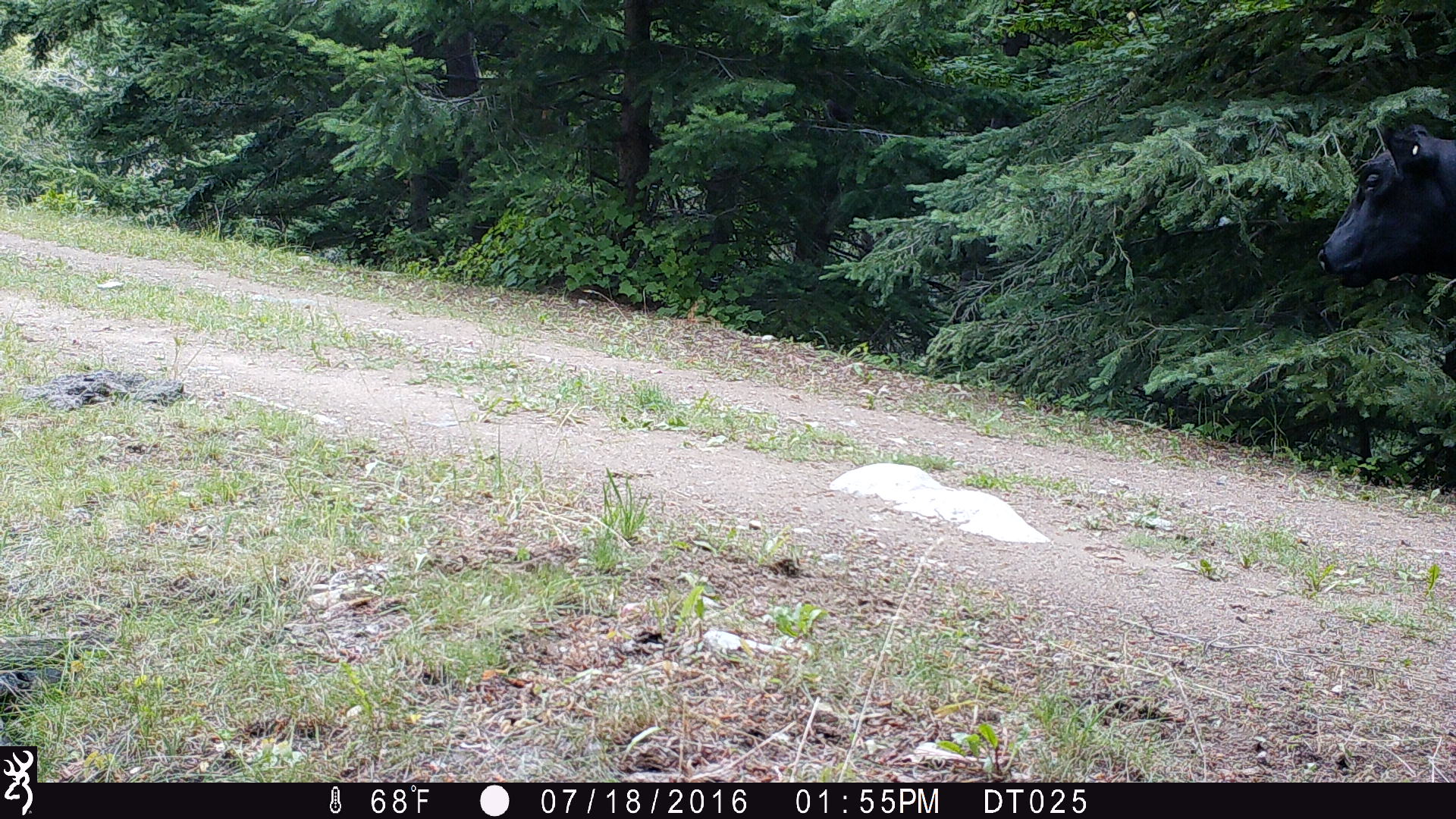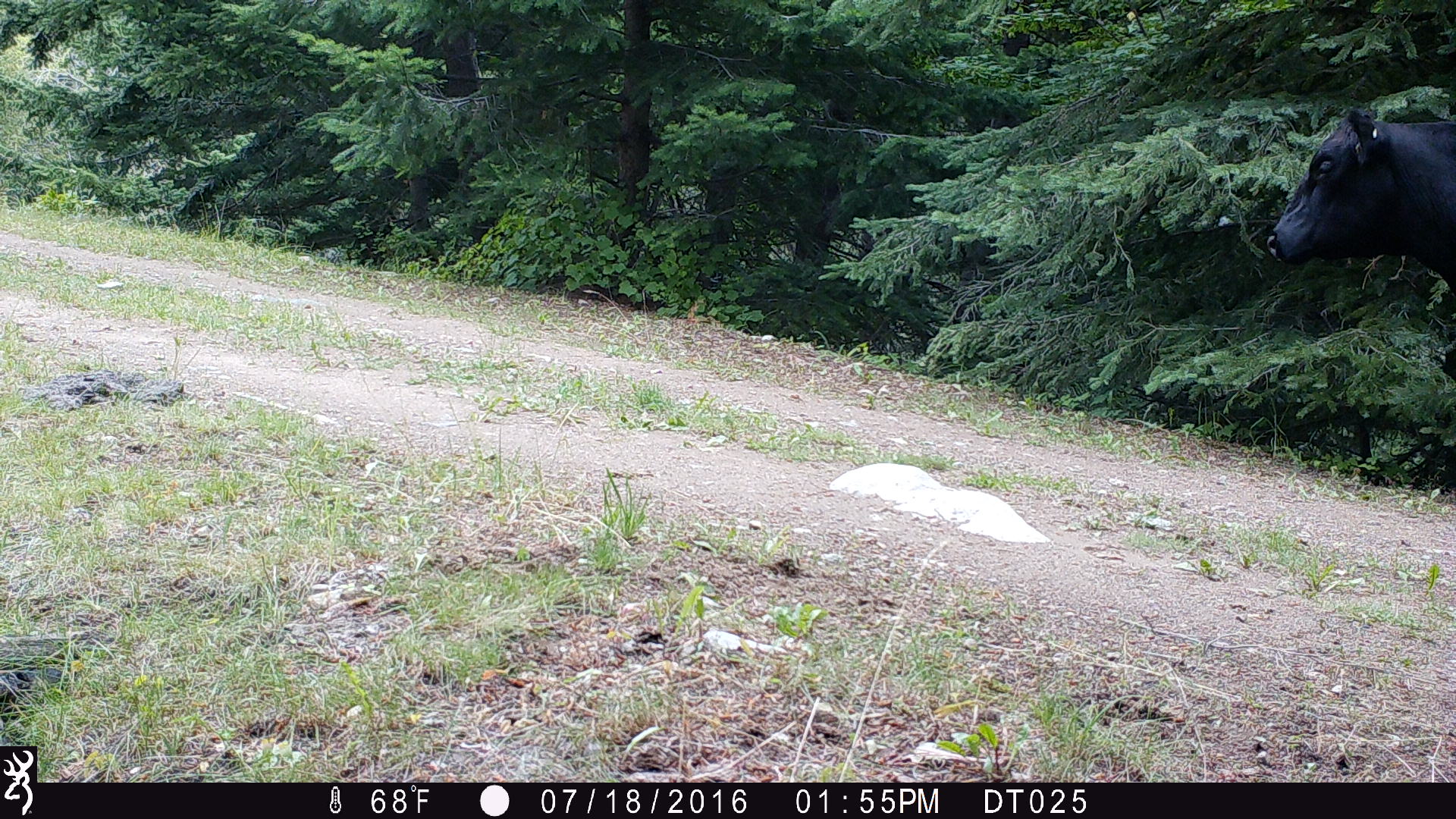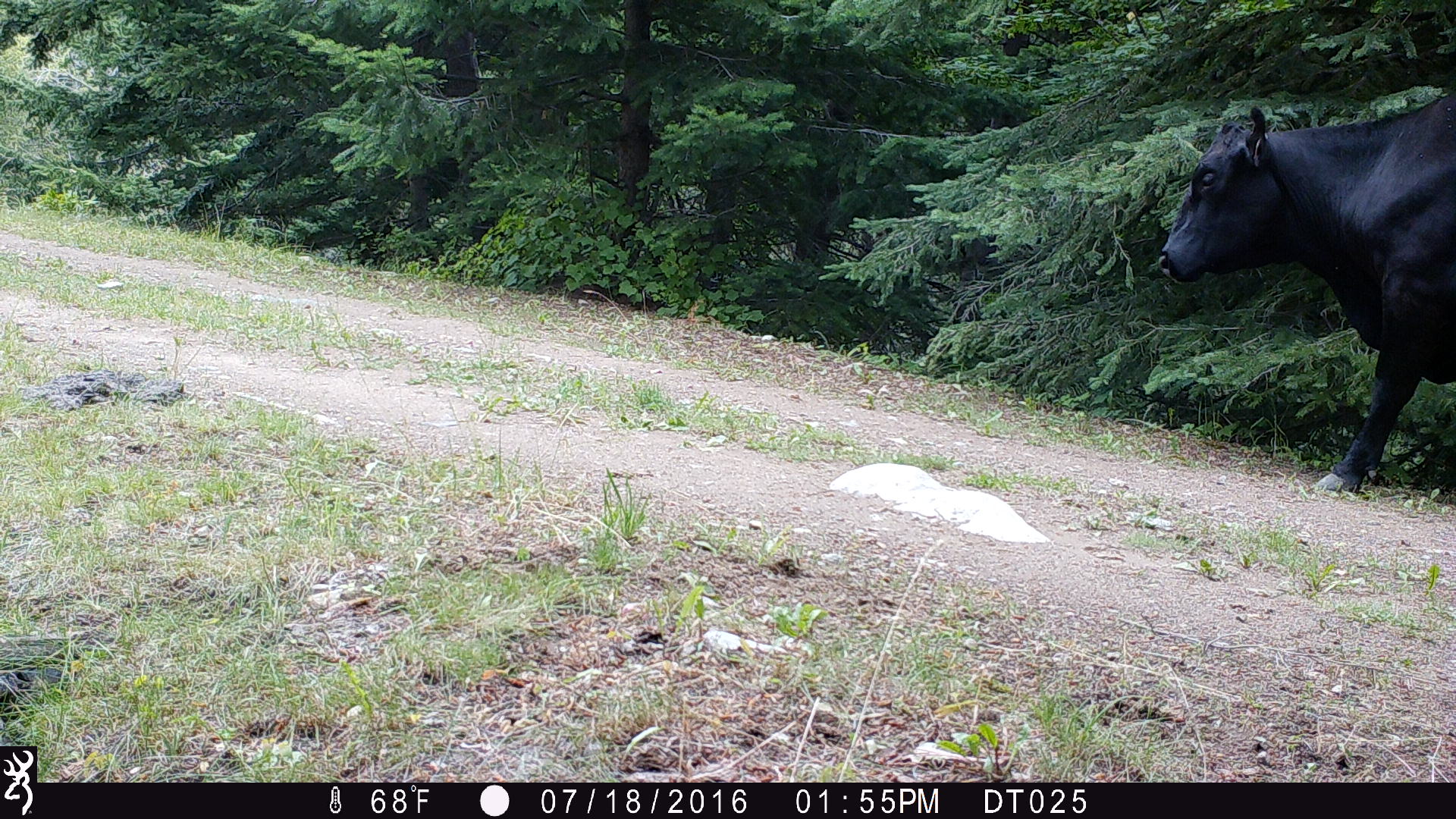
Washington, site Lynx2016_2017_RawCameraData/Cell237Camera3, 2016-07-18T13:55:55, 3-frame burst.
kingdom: Animalia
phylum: Chordata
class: Mammalia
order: Artiodactyla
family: Bovidae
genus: Bos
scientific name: Bos taurus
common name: domestic cattle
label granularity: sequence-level